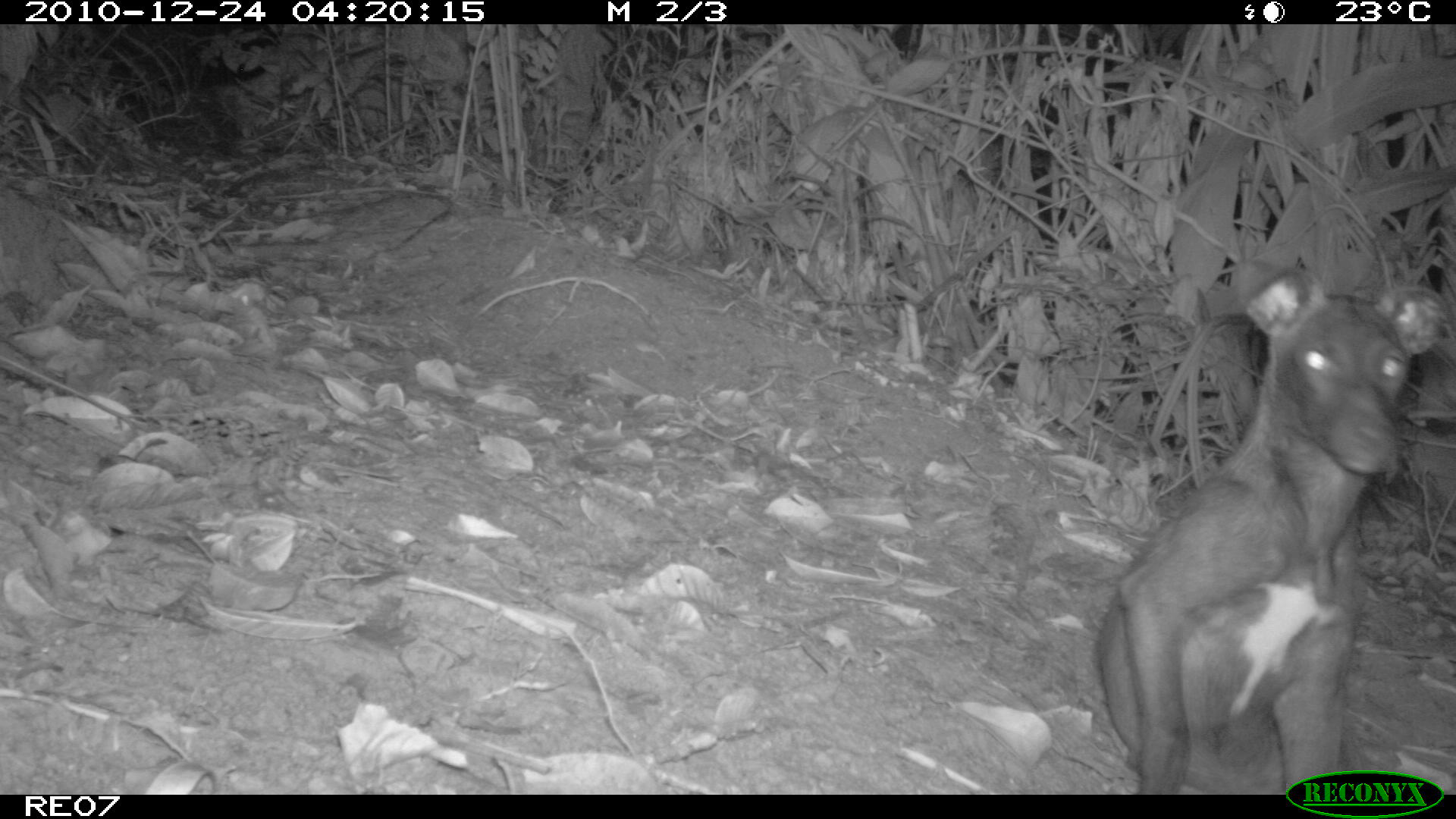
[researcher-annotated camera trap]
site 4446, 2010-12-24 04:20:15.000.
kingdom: Animalia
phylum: Chordata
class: Mammalia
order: Carnivora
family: Canidae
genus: Canis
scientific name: Canis familiaris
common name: domestic dog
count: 1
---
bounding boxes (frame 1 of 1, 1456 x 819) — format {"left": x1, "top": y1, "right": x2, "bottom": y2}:
canis familiaris: {"left": 1097, "top": 264, "right": 1448, "bottom": 792}